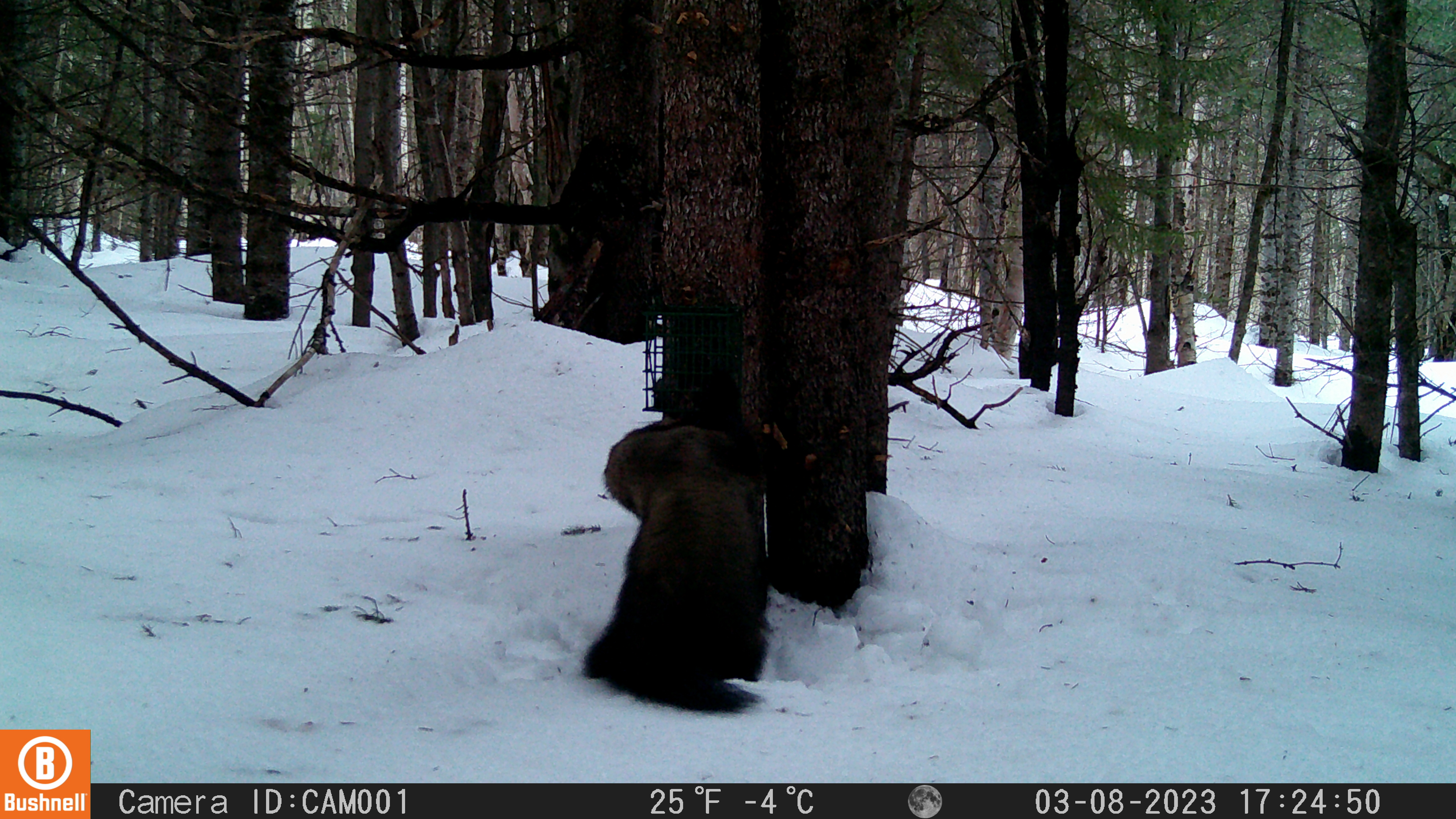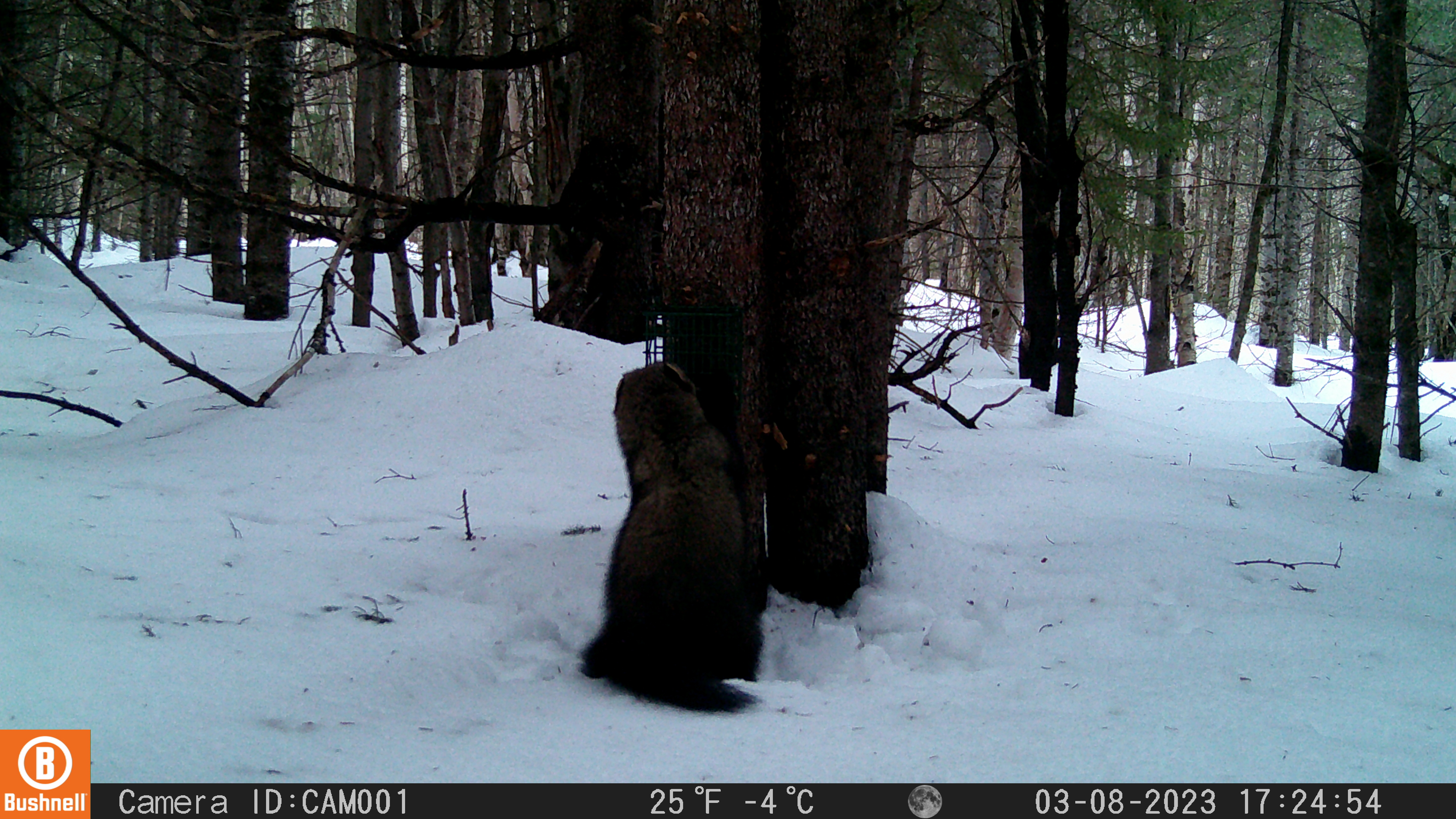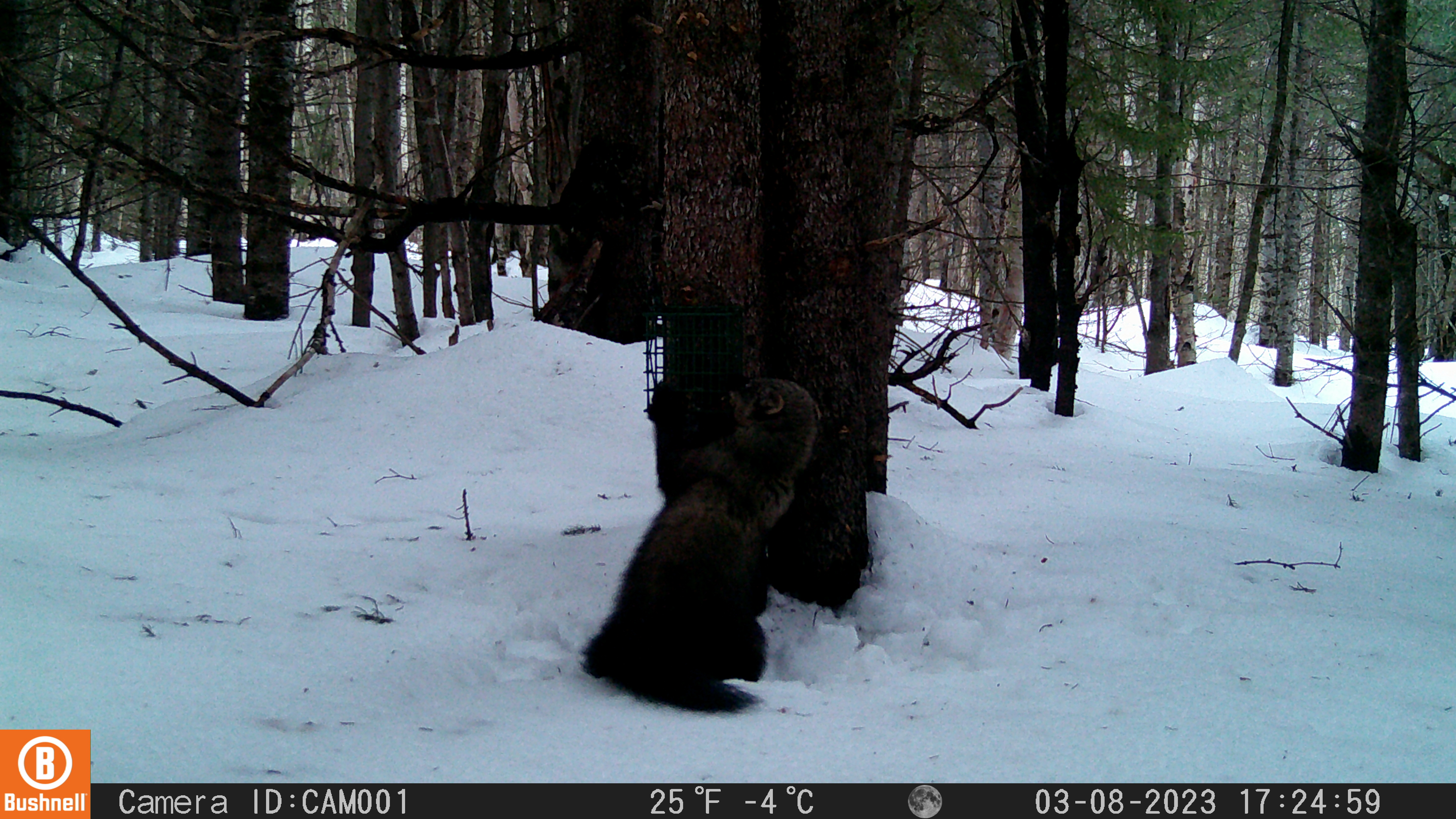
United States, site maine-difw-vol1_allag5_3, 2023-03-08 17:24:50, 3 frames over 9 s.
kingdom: Animalia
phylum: Chordata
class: Mammalia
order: Carnivora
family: Mustelidae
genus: Pekania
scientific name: Pekania pennanti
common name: fisher